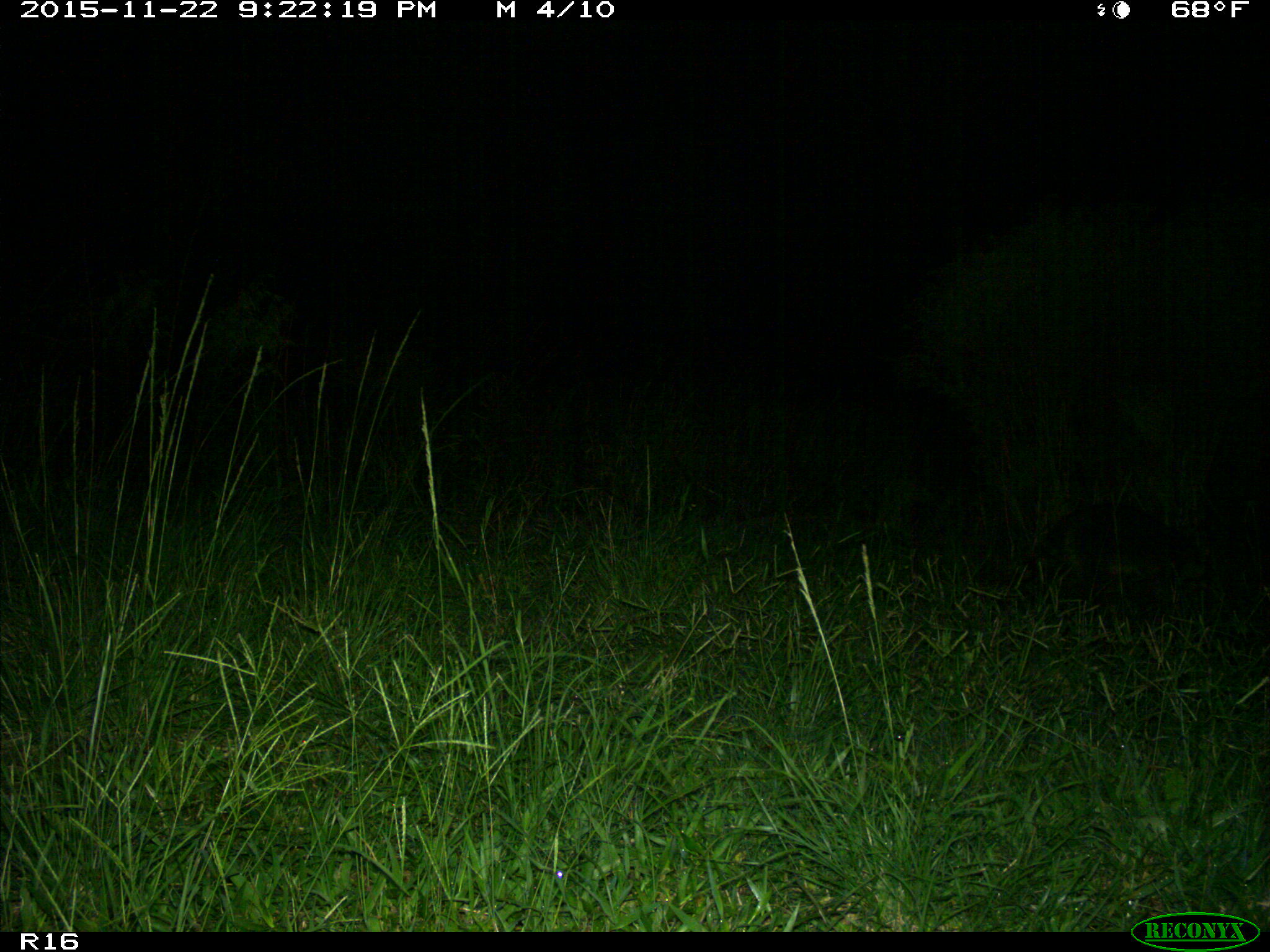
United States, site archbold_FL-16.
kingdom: Animalia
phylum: Chordata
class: Mammalia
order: Carnivora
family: Procyonidae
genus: Procyon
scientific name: Procyon lotor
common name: common raccoon